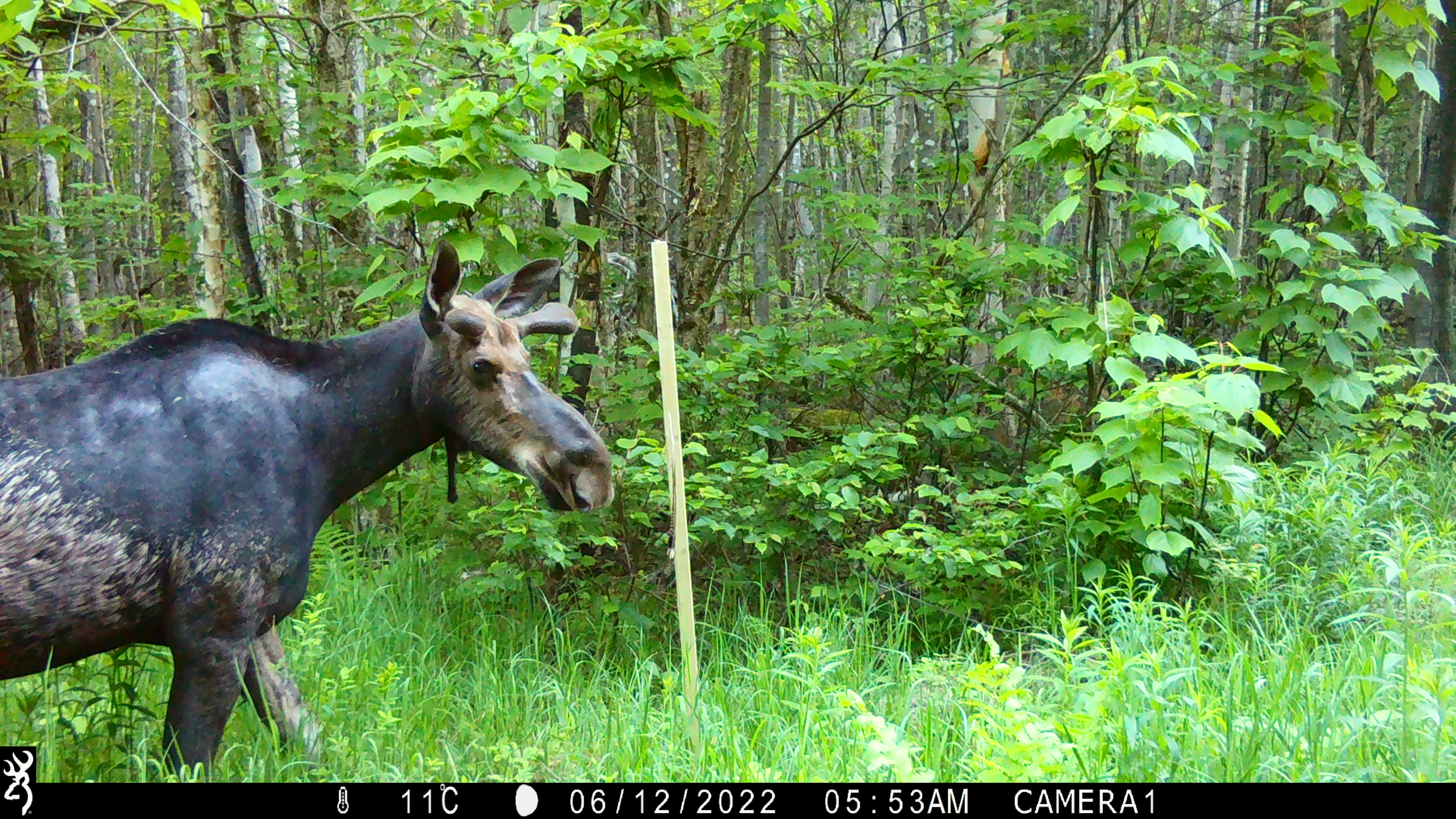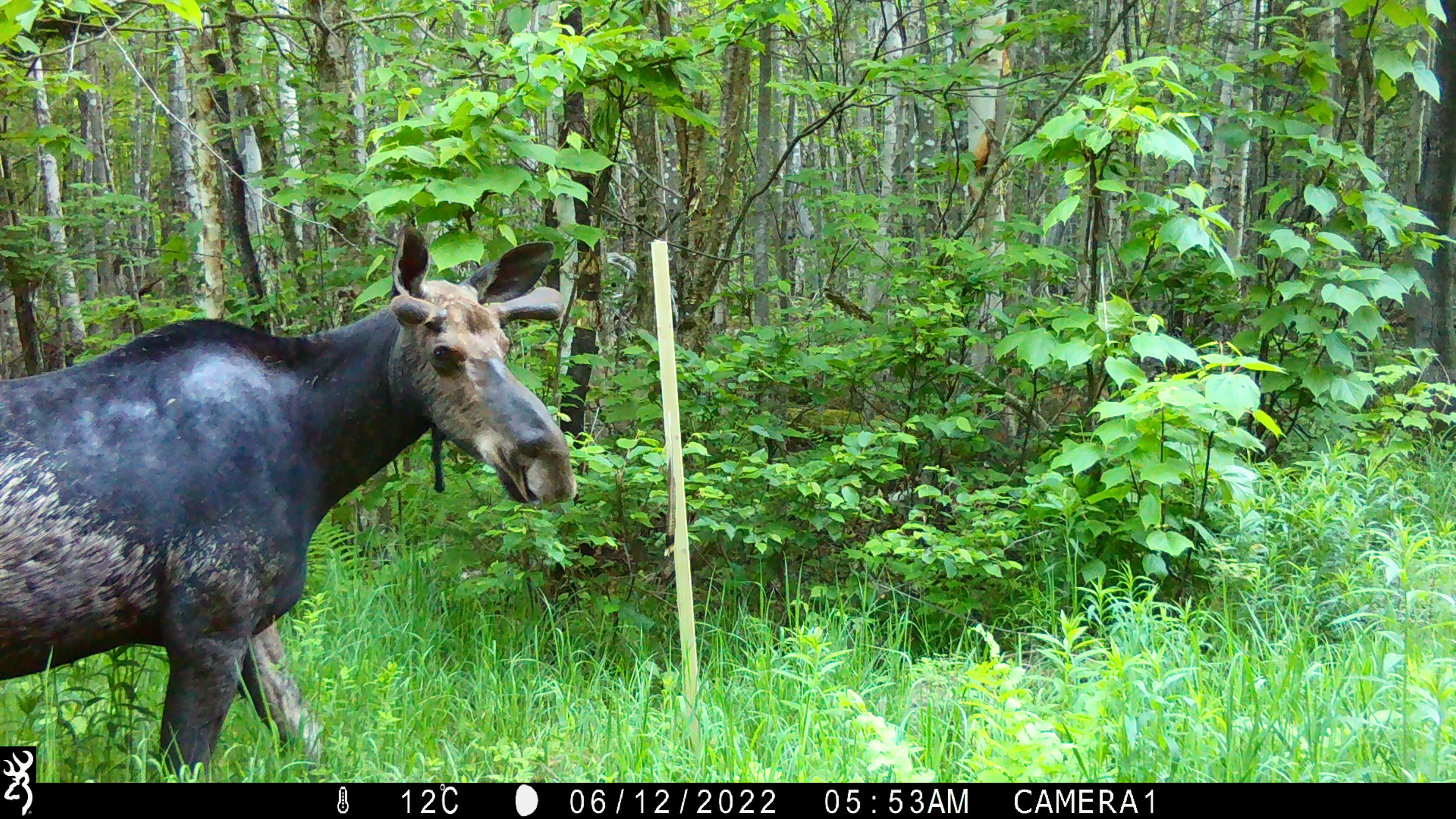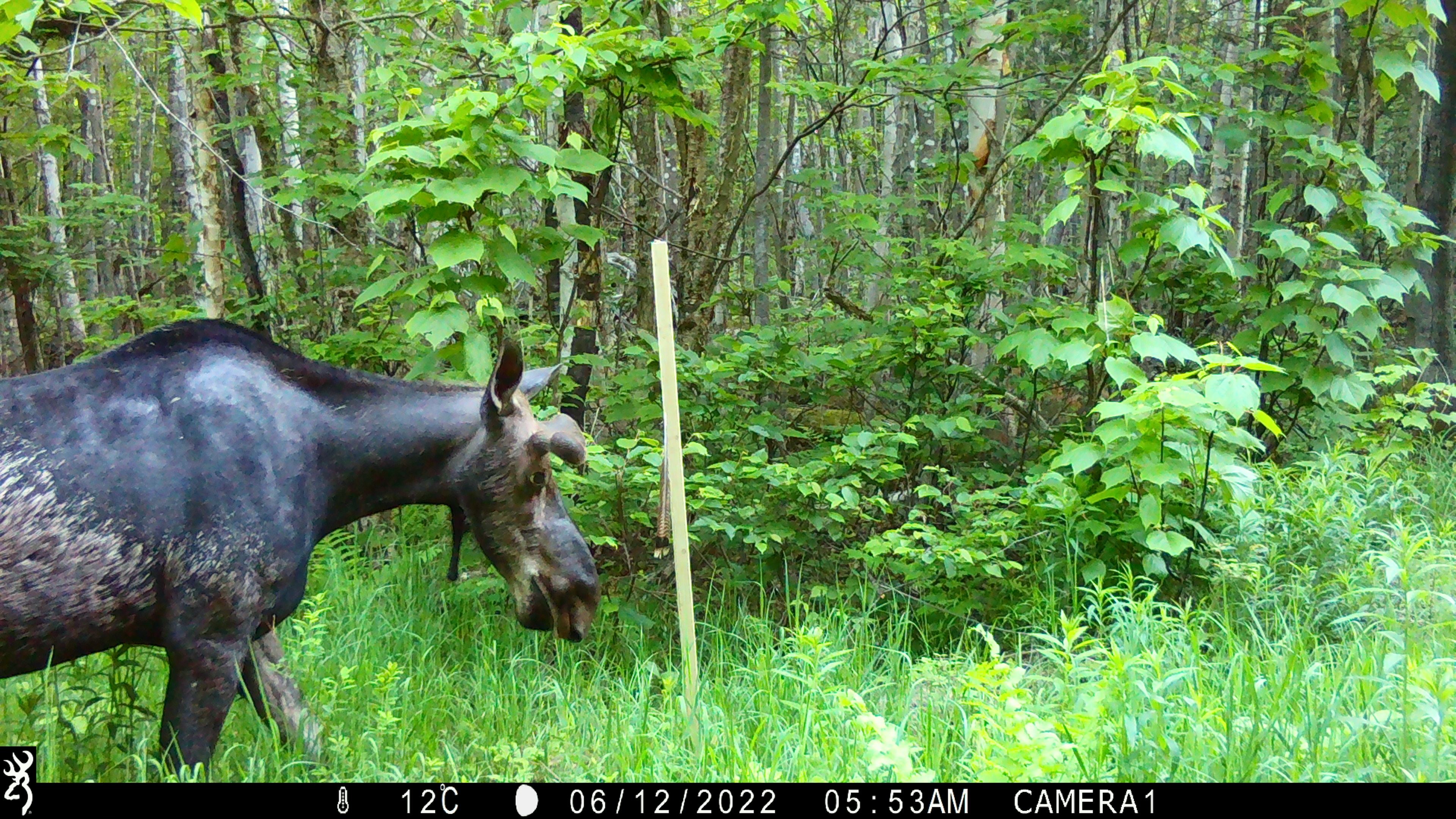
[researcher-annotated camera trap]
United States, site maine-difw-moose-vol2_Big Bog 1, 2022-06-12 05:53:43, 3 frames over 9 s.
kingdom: Animalia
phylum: Chordata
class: Mammalia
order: Artiodactyla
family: Cervidae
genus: Alces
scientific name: Alces alces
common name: moose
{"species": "moose (Alces alces)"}